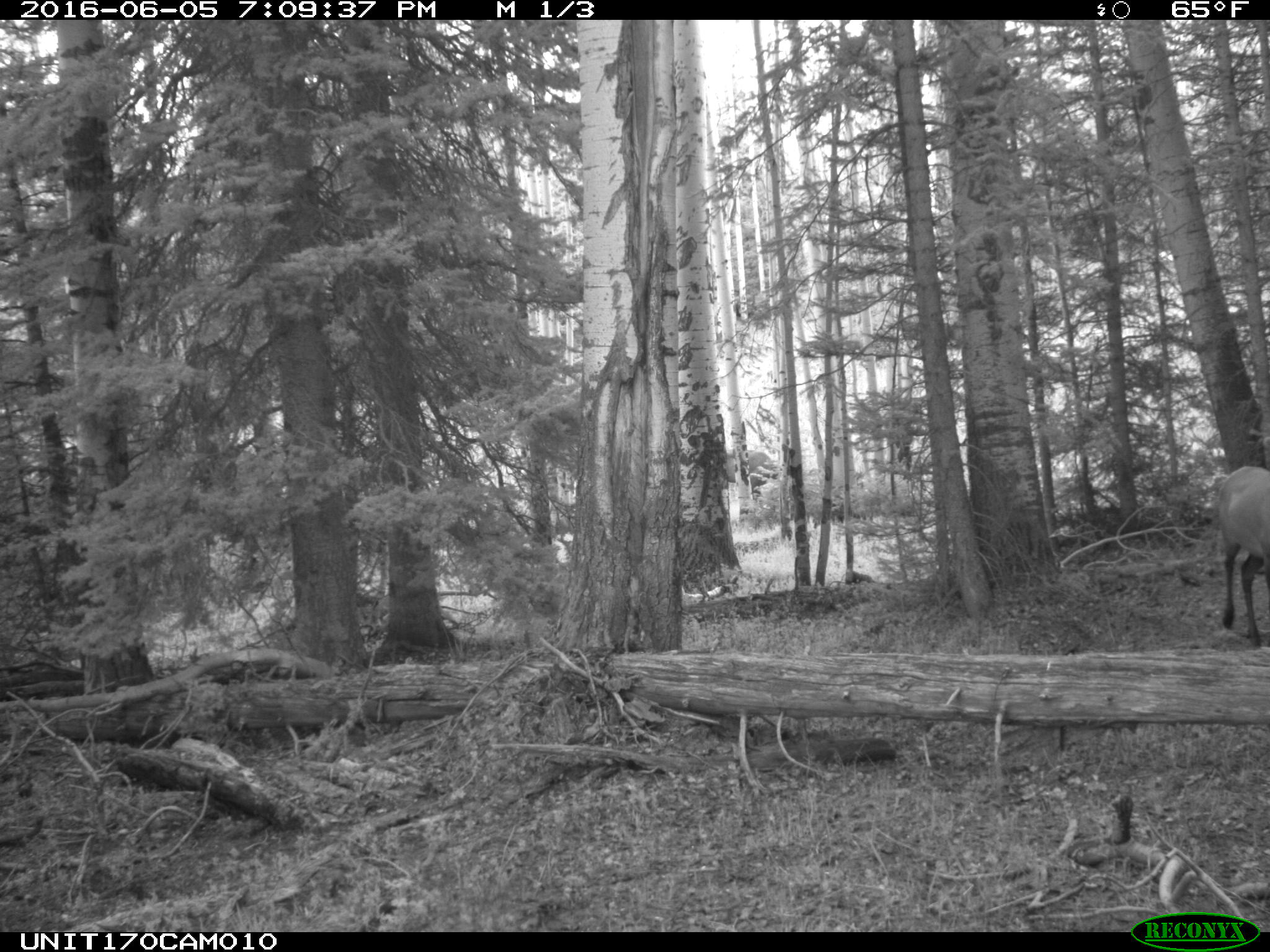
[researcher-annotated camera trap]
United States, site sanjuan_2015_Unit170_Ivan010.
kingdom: Animalia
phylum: Chordata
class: Mammalia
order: Artiodactyla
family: Cervidae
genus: Cervus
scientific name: Cervus elaphus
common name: red deer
Cervus elaphus (red deer).